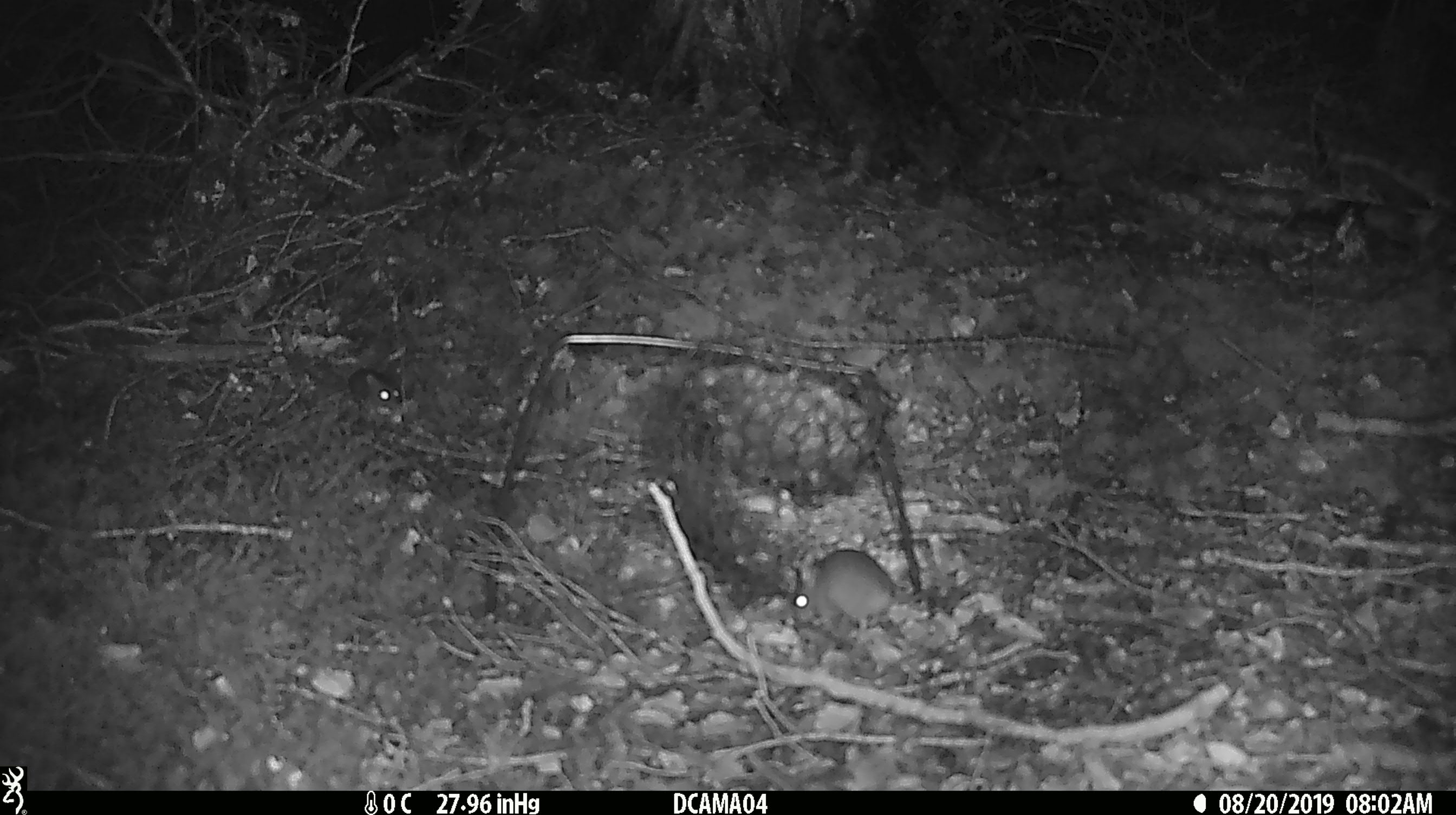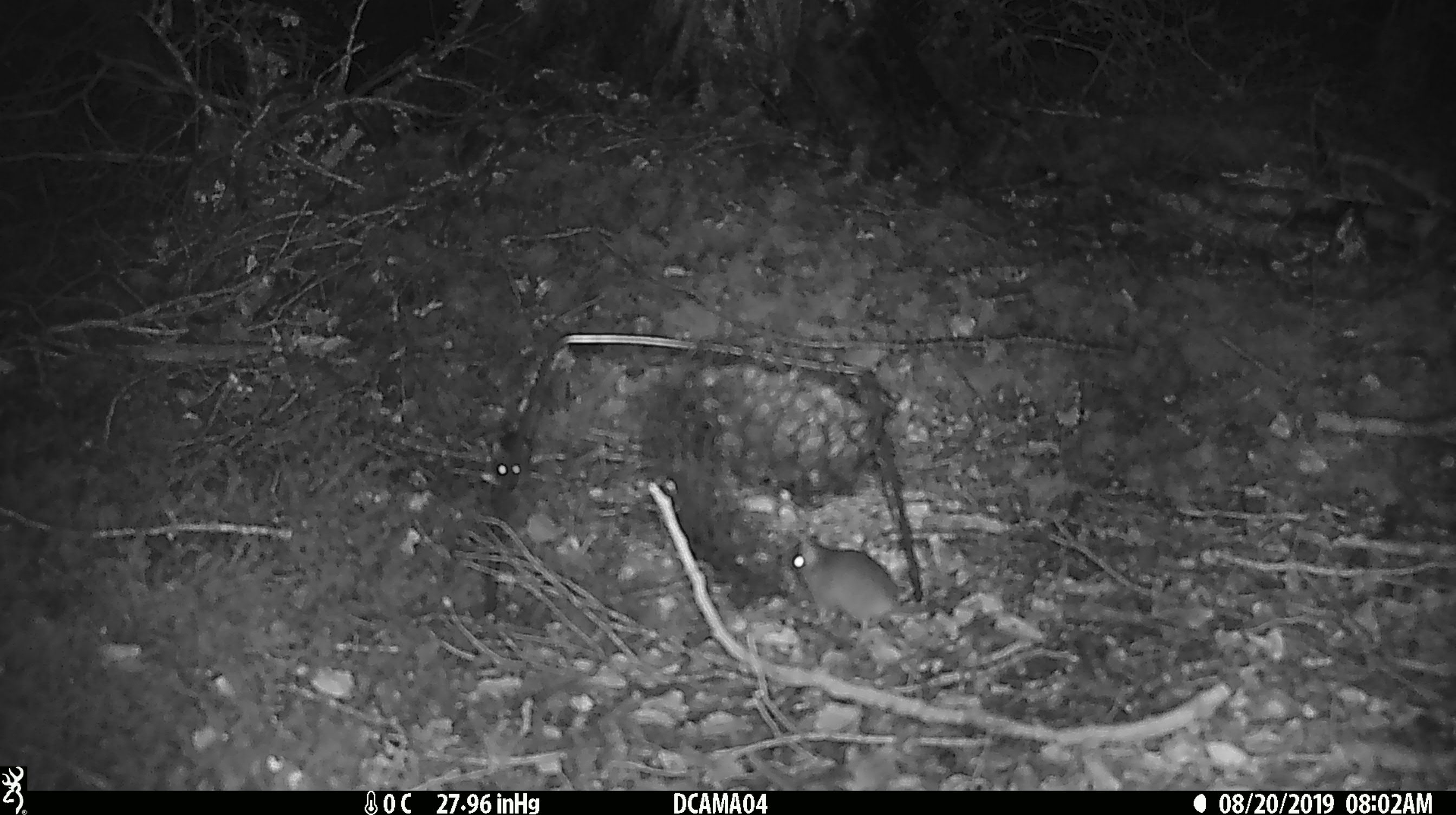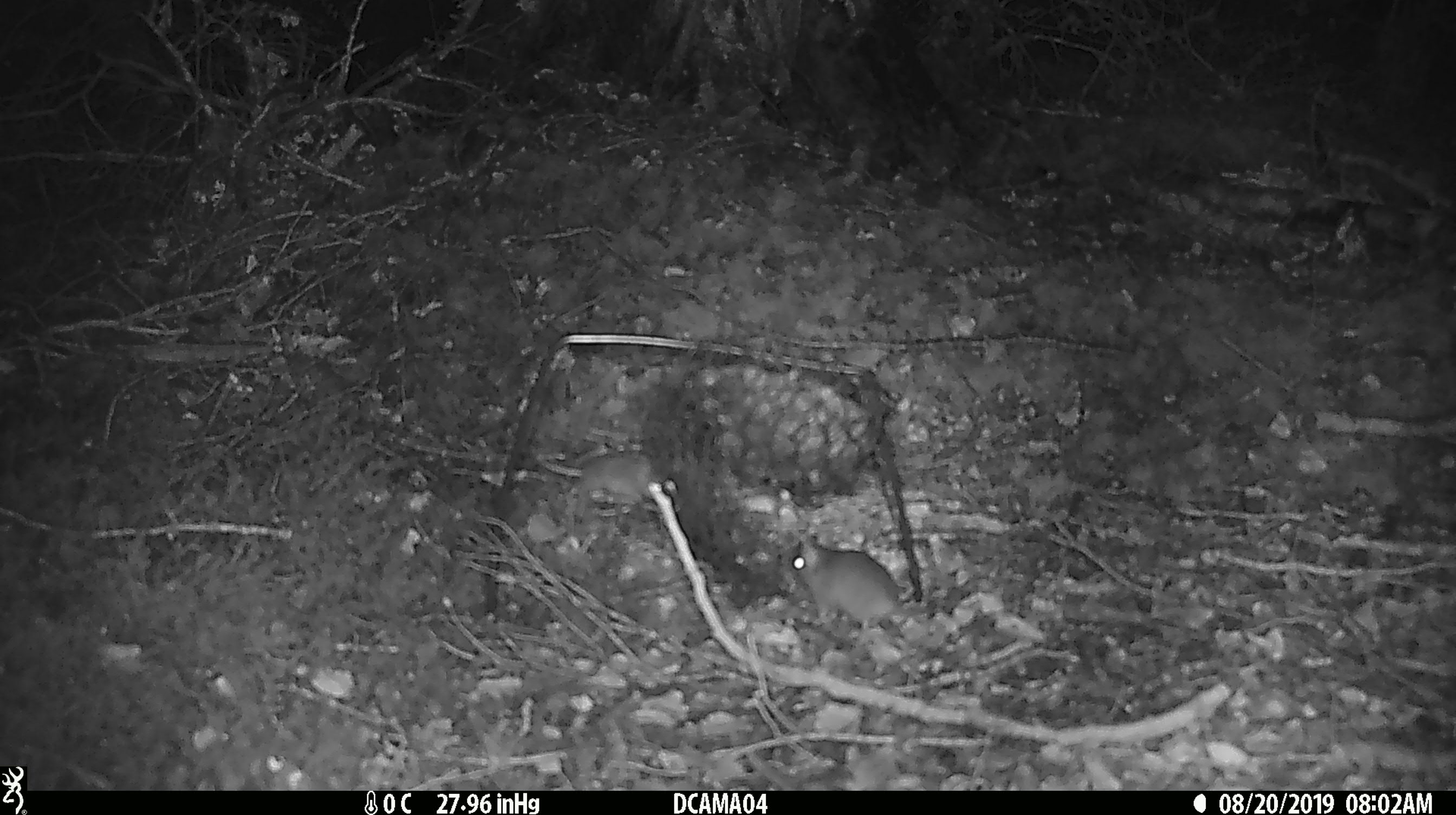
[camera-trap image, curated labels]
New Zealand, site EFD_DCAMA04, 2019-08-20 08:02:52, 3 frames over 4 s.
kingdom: Animalia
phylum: Chordata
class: Mammalia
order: Rodentia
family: Muridae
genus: Mus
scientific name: Mus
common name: mouse